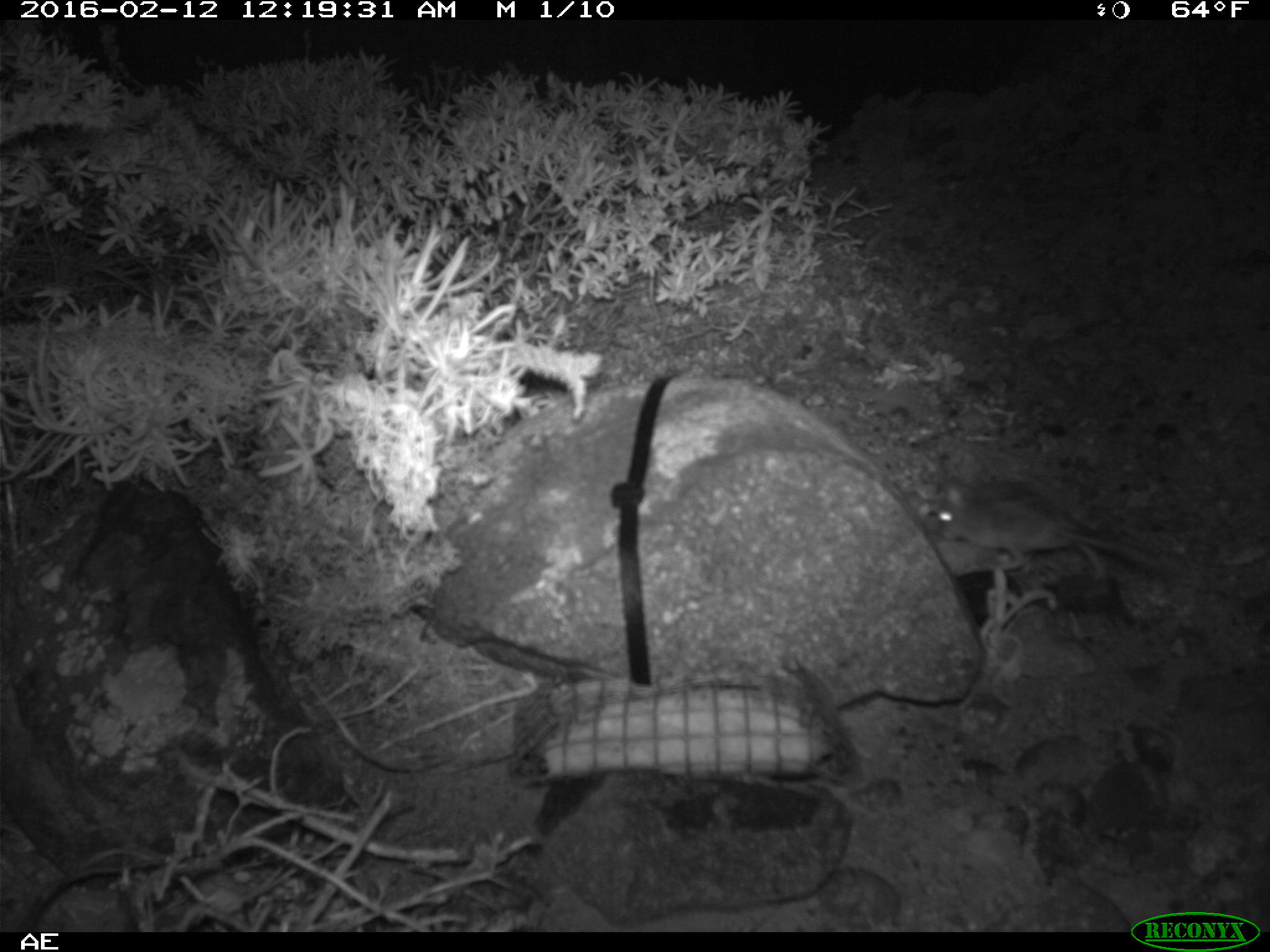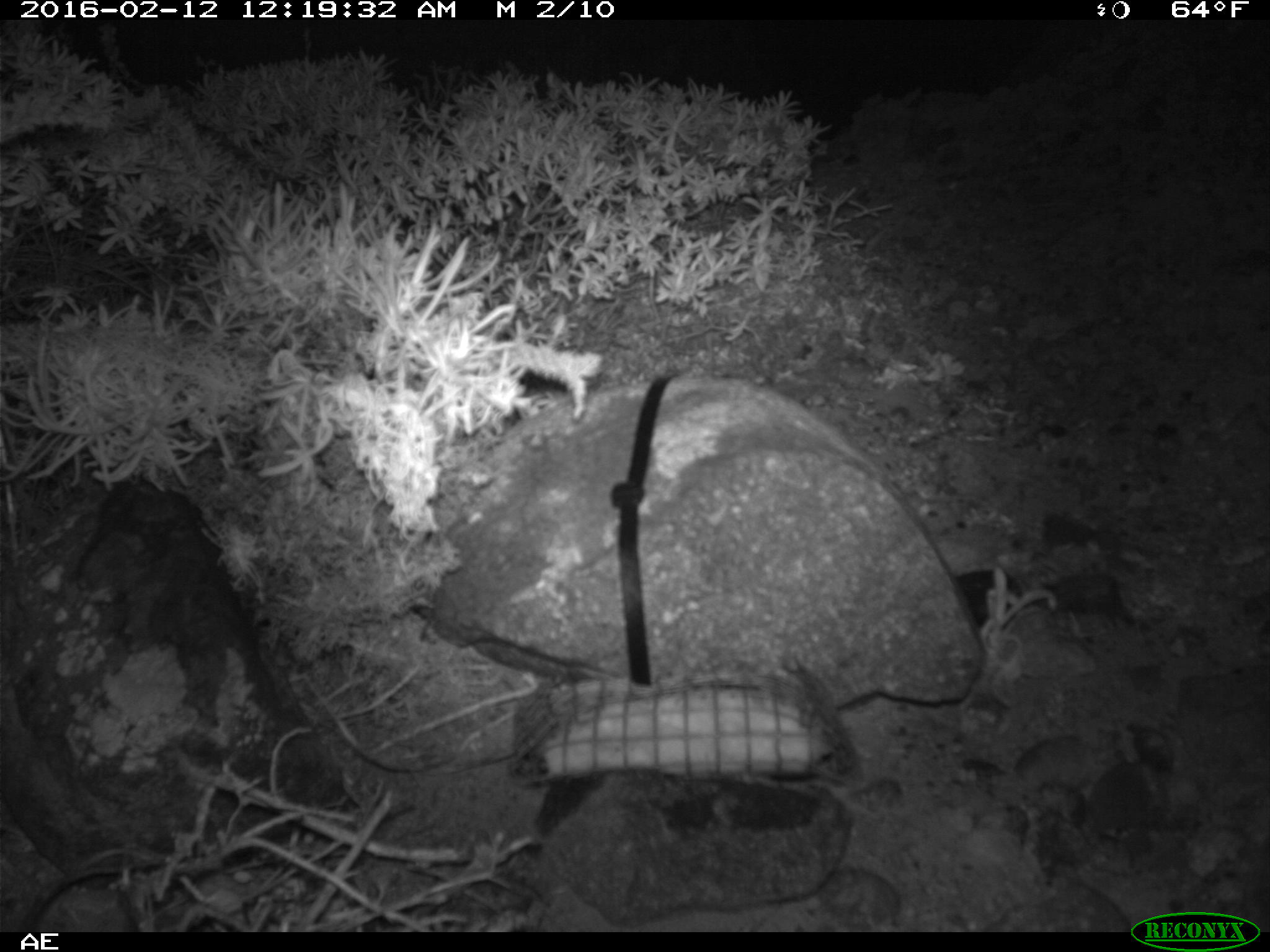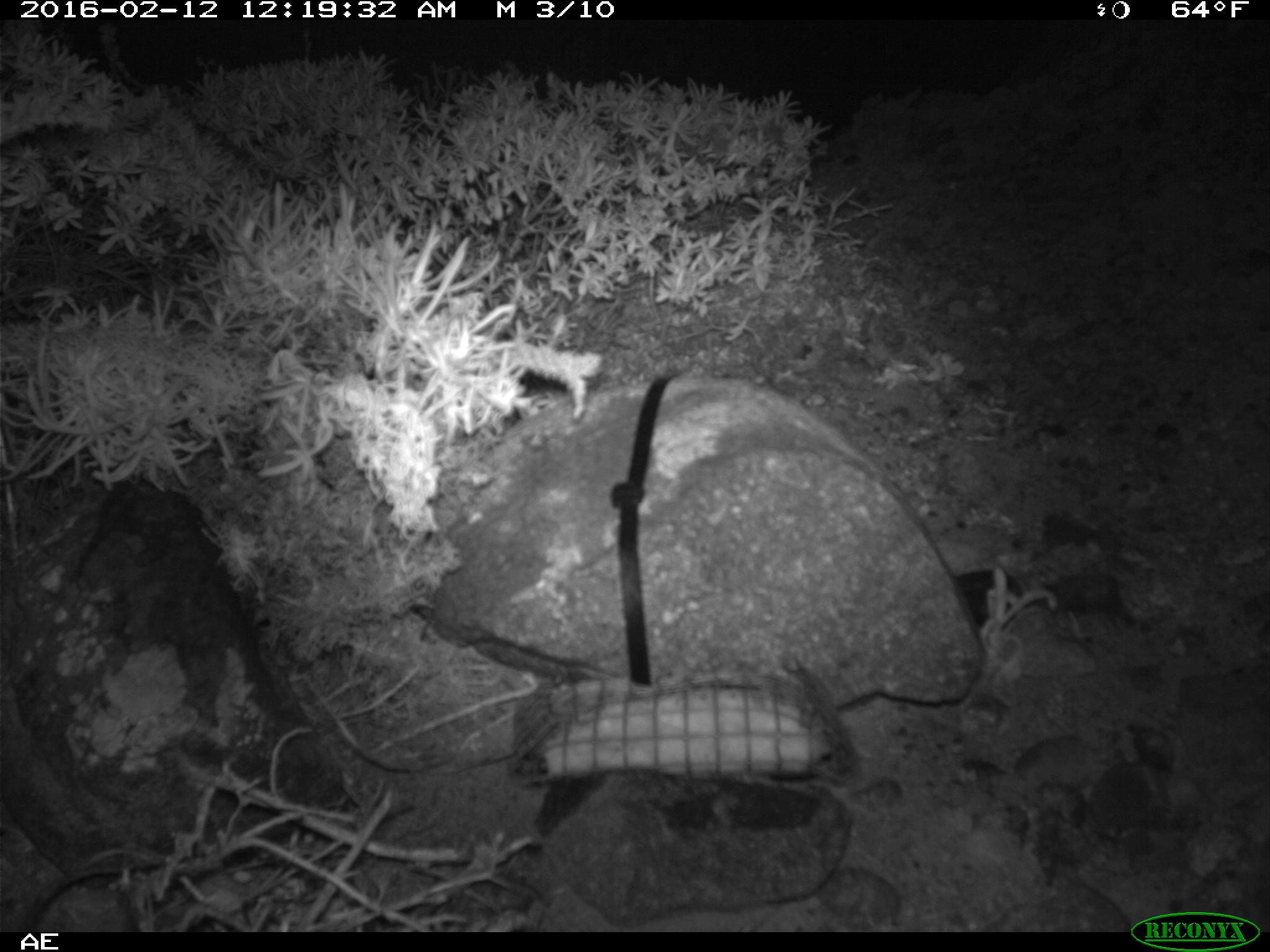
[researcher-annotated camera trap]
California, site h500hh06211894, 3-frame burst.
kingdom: Animalia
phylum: Chordata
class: Mammalia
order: Rodentia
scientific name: Rodentia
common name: rodent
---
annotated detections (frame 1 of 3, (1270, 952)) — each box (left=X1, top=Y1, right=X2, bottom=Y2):
rodent: (left=934, top=477, right=1165, bottom=586)